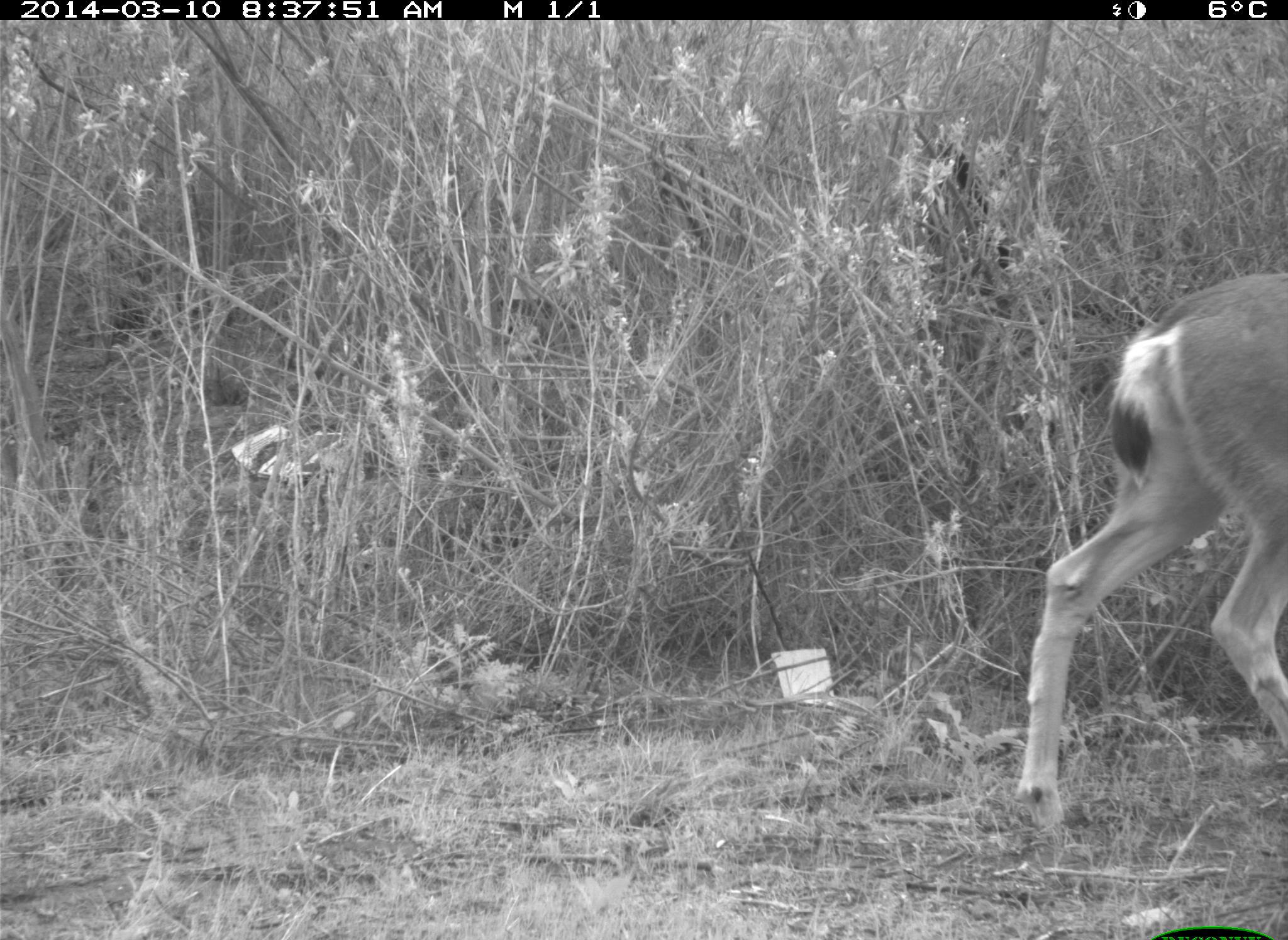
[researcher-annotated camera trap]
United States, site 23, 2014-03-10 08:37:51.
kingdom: Animalia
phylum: Chordata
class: Mammalia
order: Artiodactyla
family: Cervidae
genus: Odocoileus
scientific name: Odocoileus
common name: deer